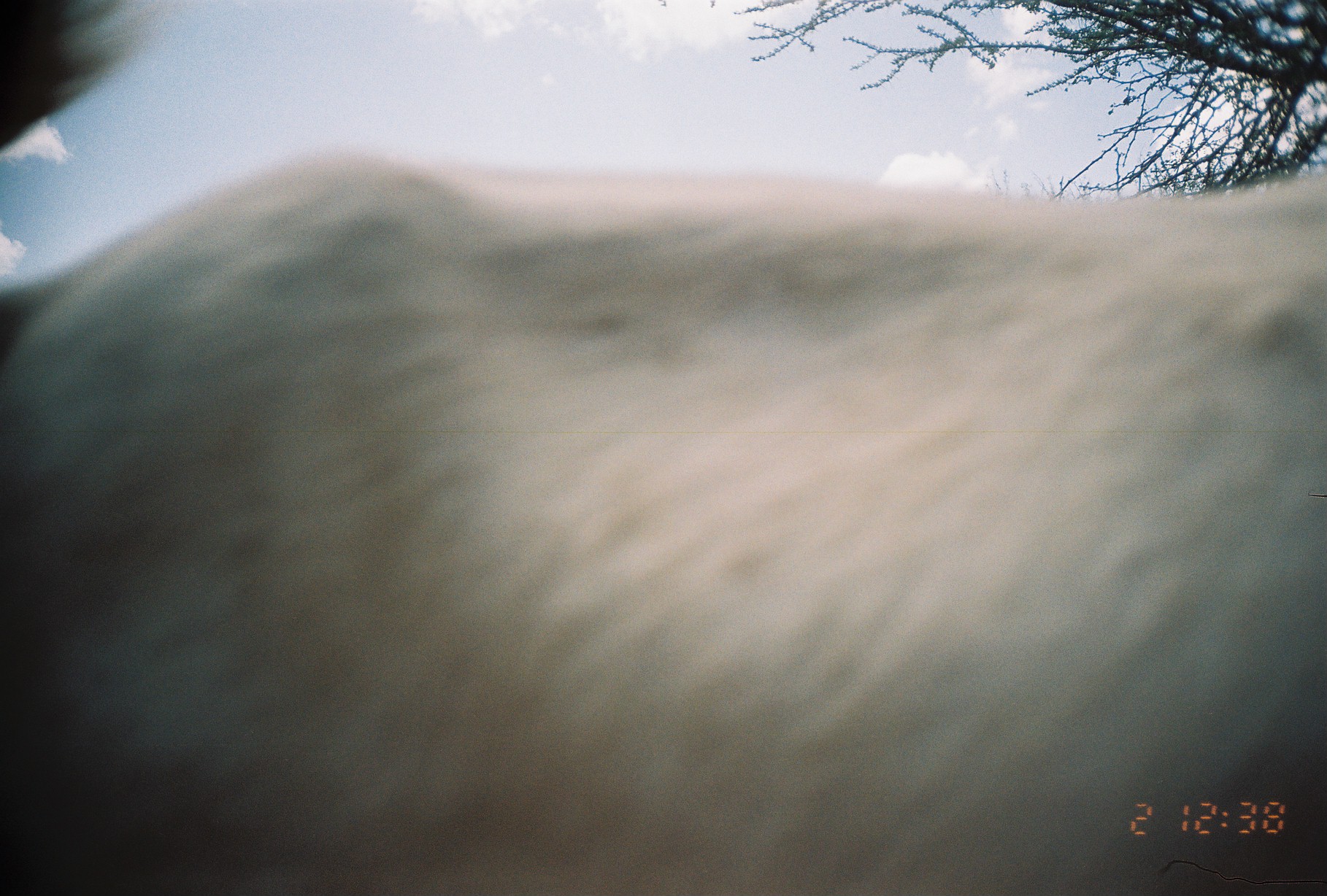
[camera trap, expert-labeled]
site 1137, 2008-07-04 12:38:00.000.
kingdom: Animalia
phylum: Chordata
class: Mammalia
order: Artiodactyla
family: Bovidae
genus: Capra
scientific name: Capra aegagrus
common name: wild goat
Capra aegagrus (wild goat), count 1.